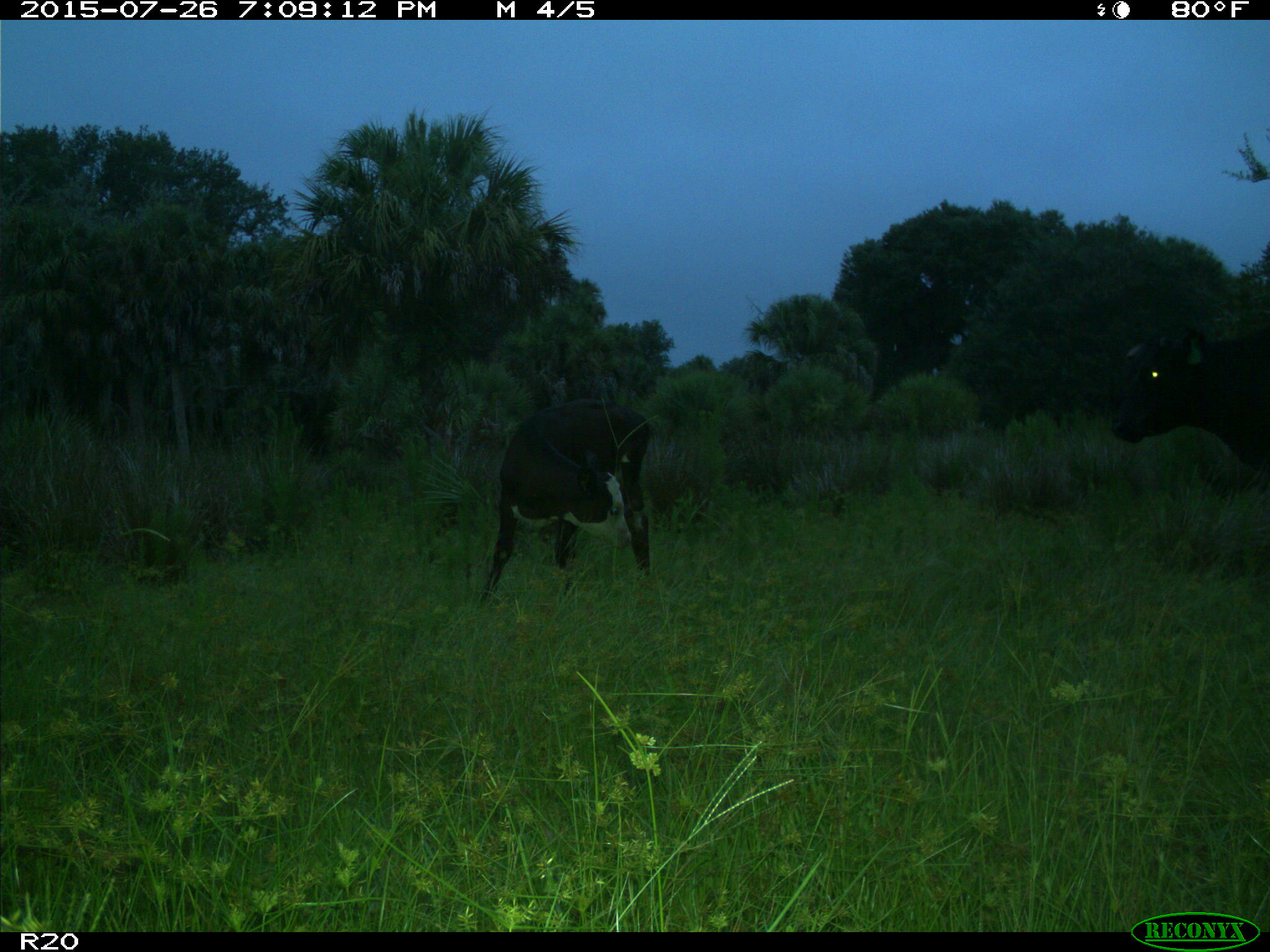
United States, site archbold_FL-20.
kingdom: Animalia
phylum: Chordata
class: Mammalia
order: Artiodactyla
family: Bovidae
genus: Bos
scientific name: Bos taurus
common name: domestic cow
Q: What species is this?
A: Bos taurus (domestic cow).